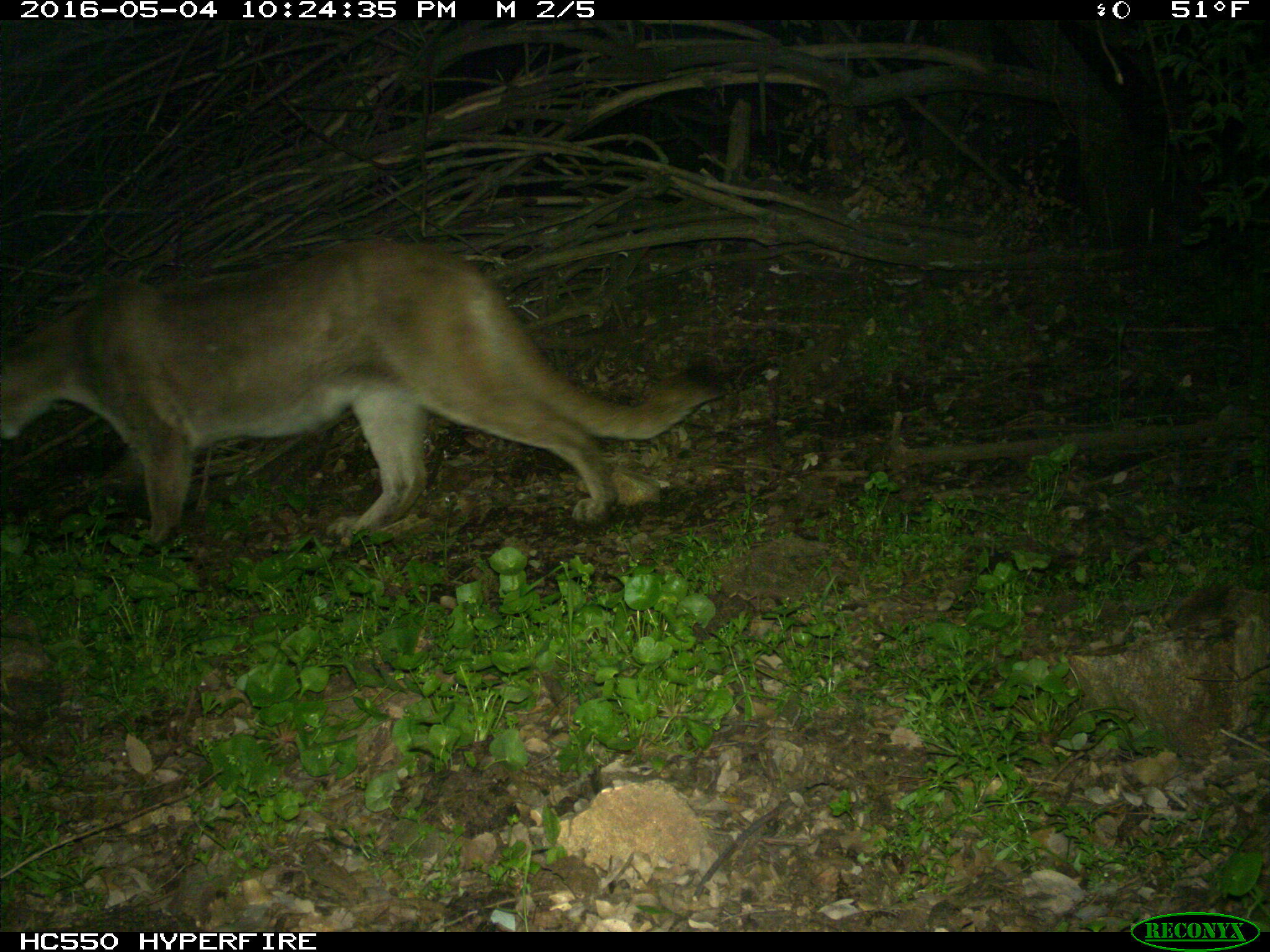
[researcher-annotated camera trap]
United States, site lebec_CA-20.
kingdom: Animalia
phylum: Chordata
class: Mammalia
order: Carnivora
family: Felidae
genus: Puma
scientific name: Puma concolor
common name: mountain lion